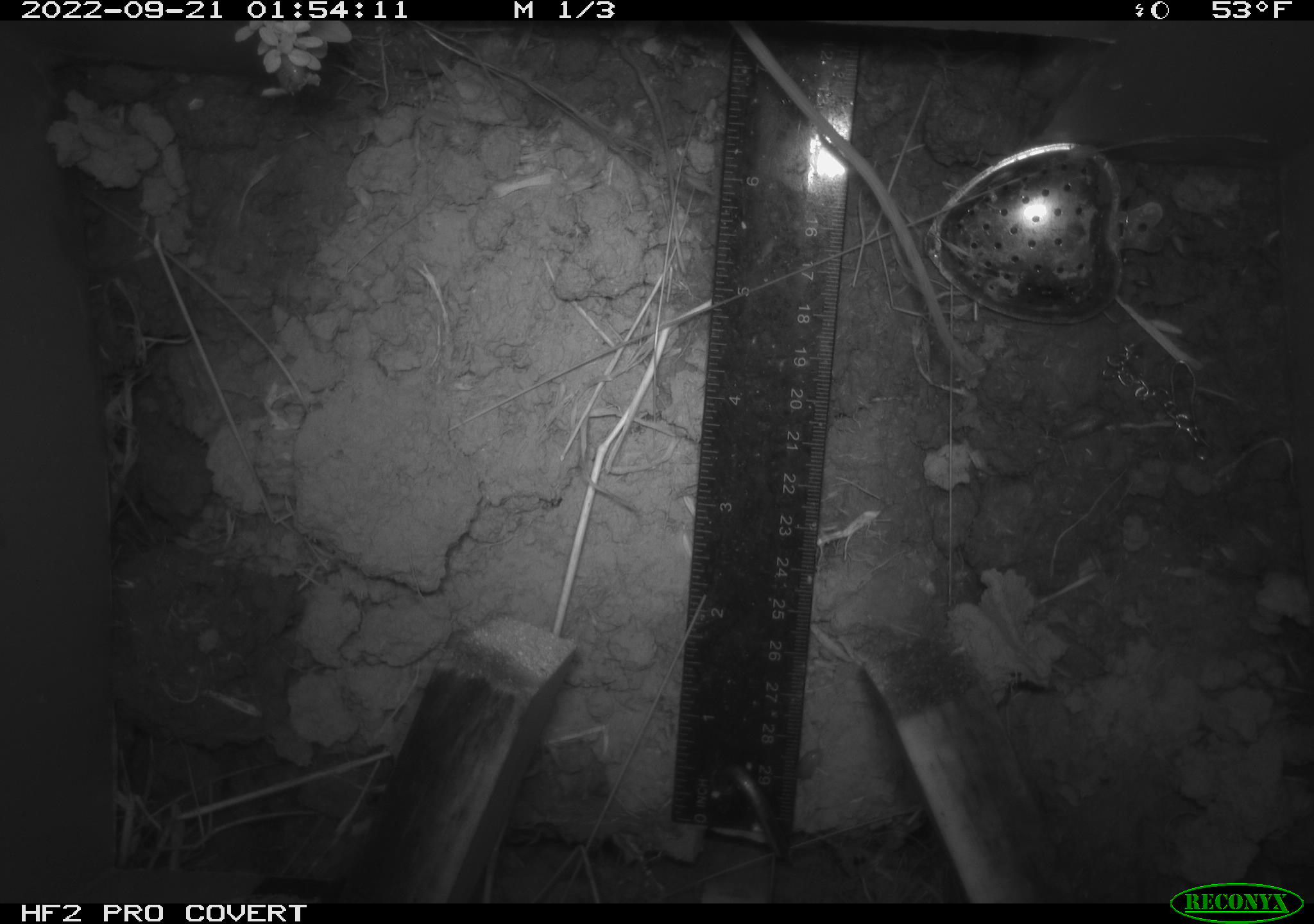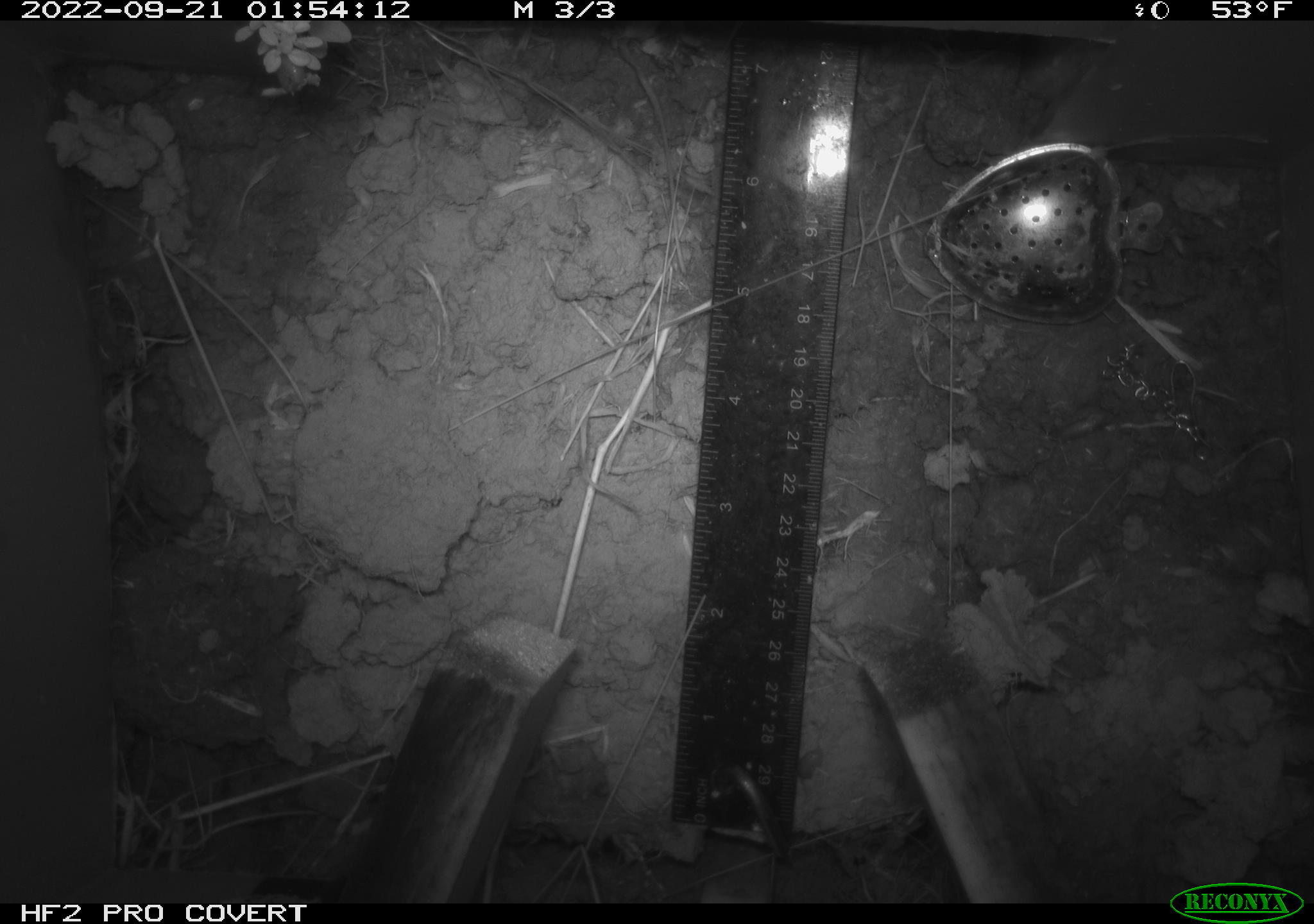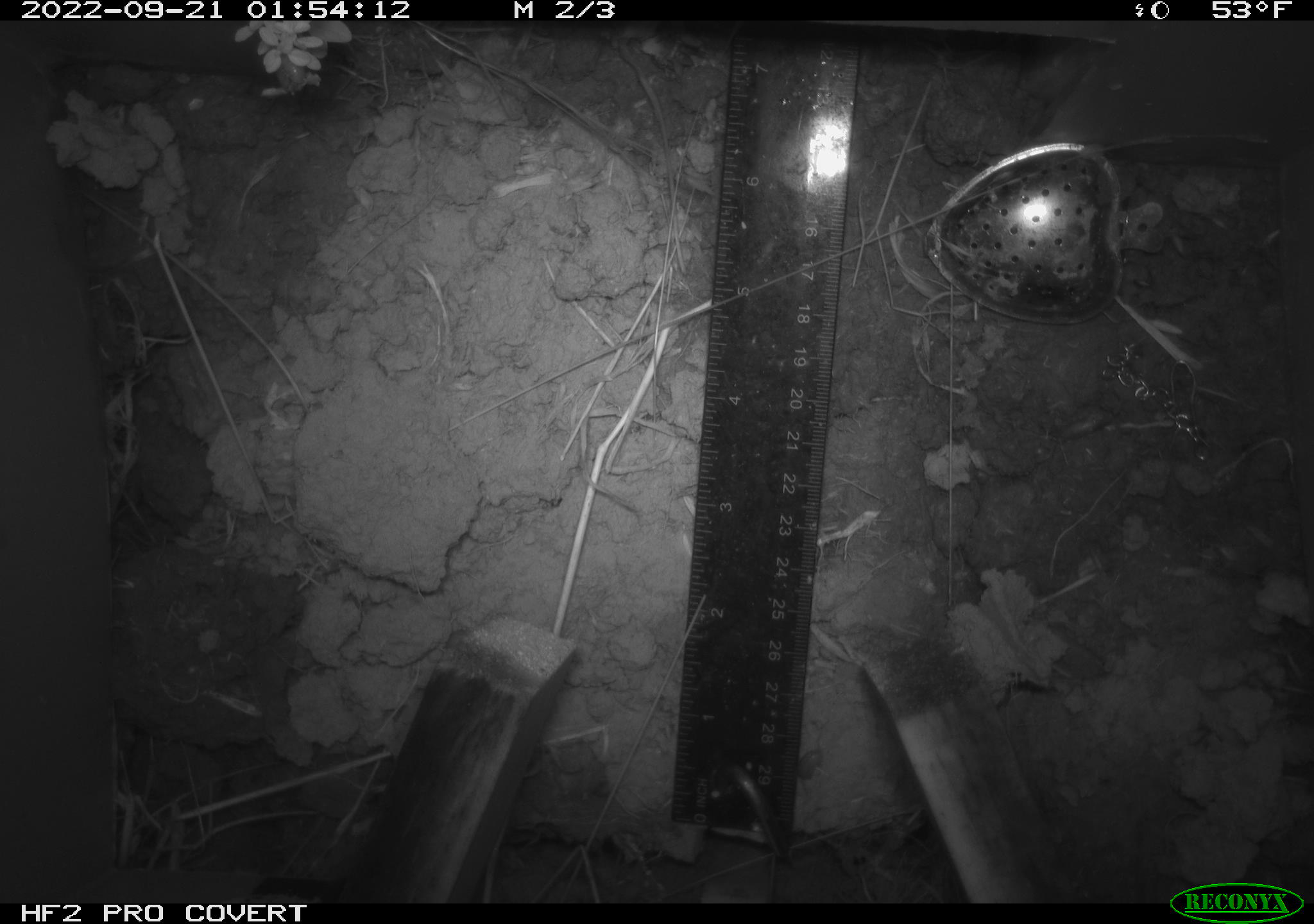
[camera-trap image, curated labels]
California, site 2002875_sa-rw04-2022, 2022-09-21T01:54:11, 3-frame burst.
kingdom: Animalia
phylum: Chordata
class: Mammalia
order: Rodentia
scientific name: Rodentia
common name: mouse species